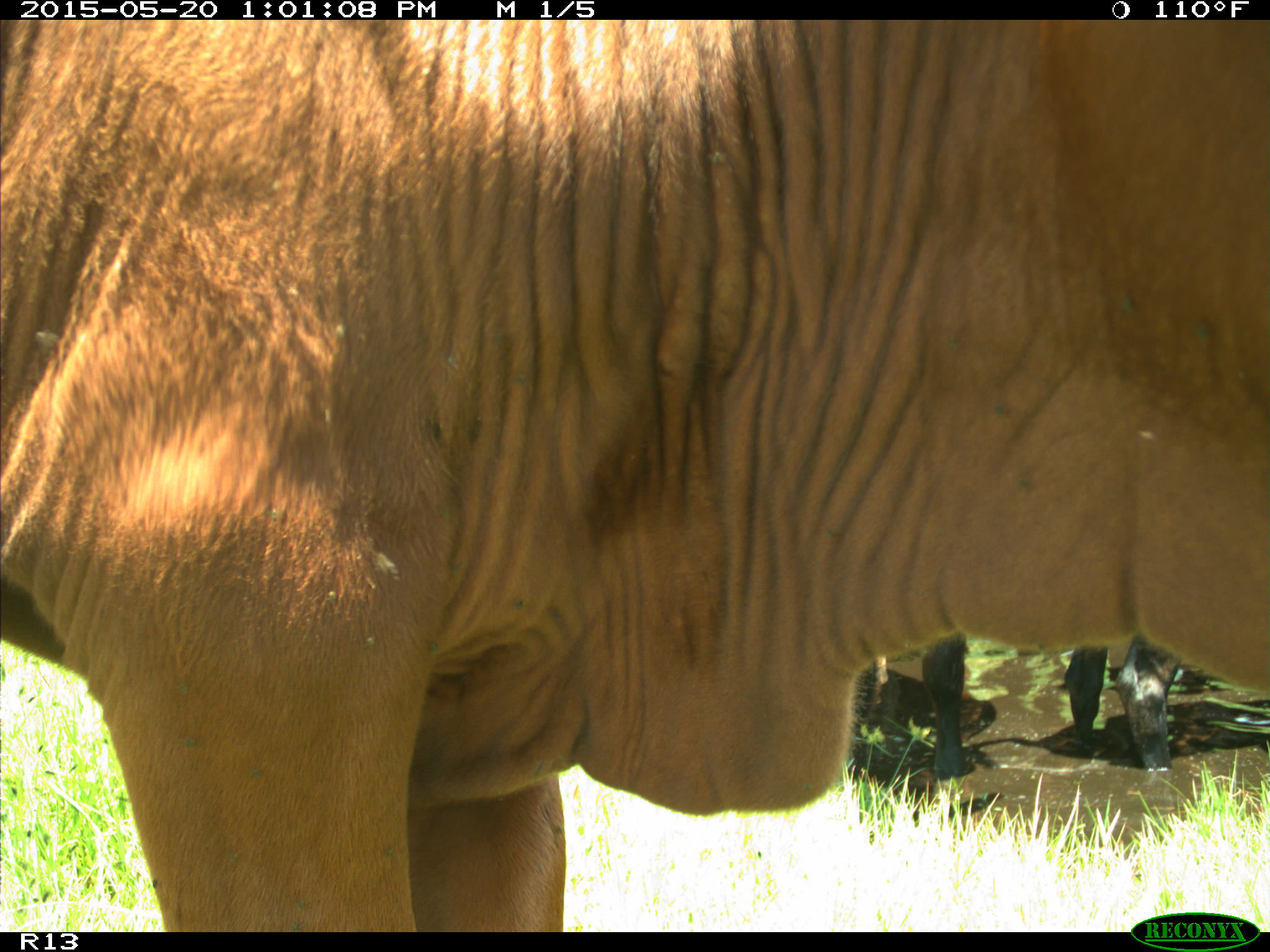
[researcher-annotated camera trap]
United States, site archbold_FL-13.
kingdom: Animalia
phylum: Chordata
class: Mammalia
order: Artiodactyla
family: Bovidae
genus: Bos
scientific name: Bos taurus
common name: domestic cow